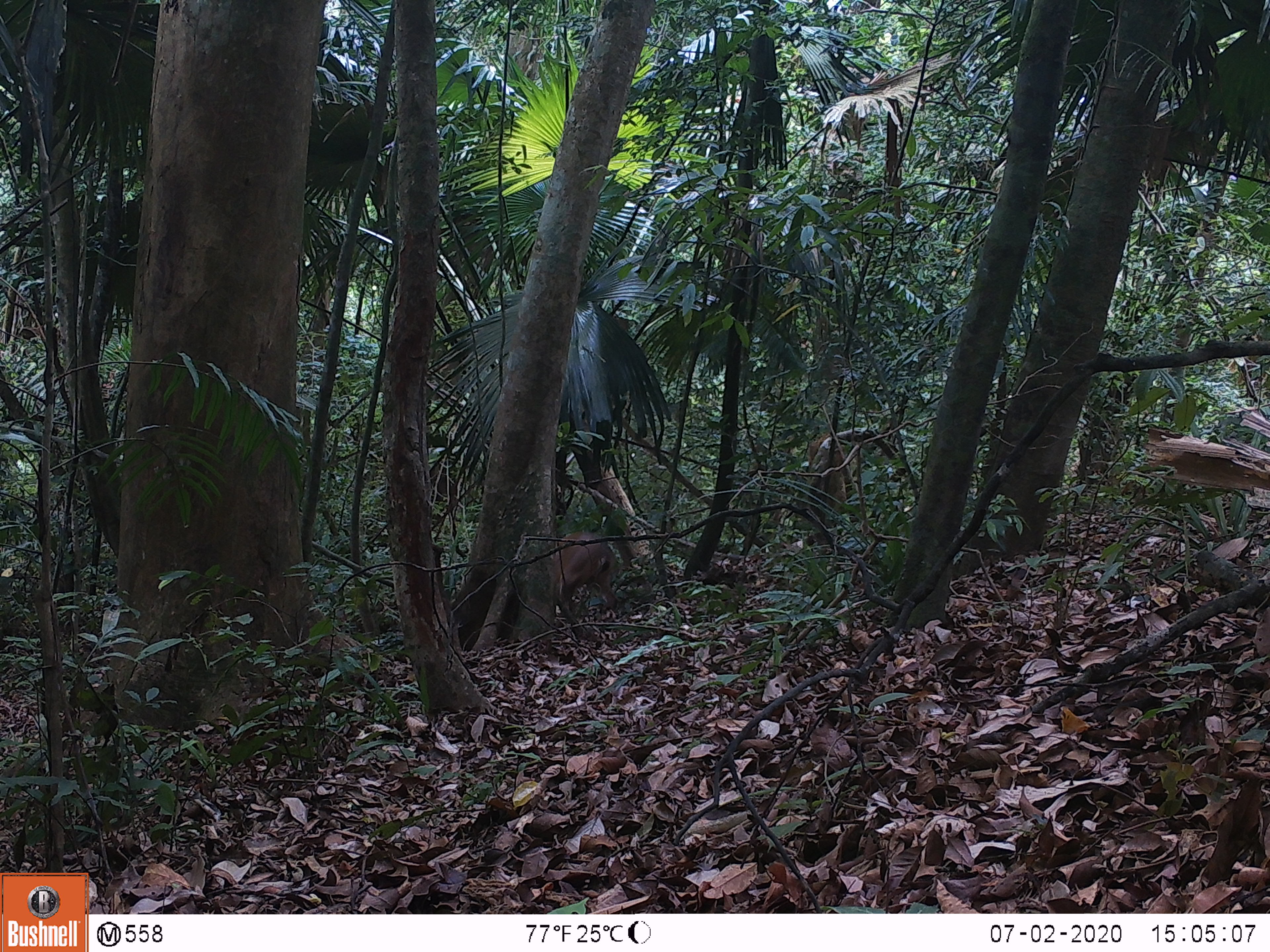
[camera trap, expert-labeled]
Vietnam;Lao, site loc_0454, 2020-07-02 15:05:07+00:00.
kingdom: Animalia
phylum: Chordata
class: Mammalia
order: Artiodactyla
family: Cervidae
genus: Muntiacus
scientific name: Muntiacus vuquangensis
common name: large-antlered muntjac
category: large antlered muntjac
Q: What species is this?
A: Large antlered muntjac (large-antlered muntjac) (Muntiacus vuquangensis).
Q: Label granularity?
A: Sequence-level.